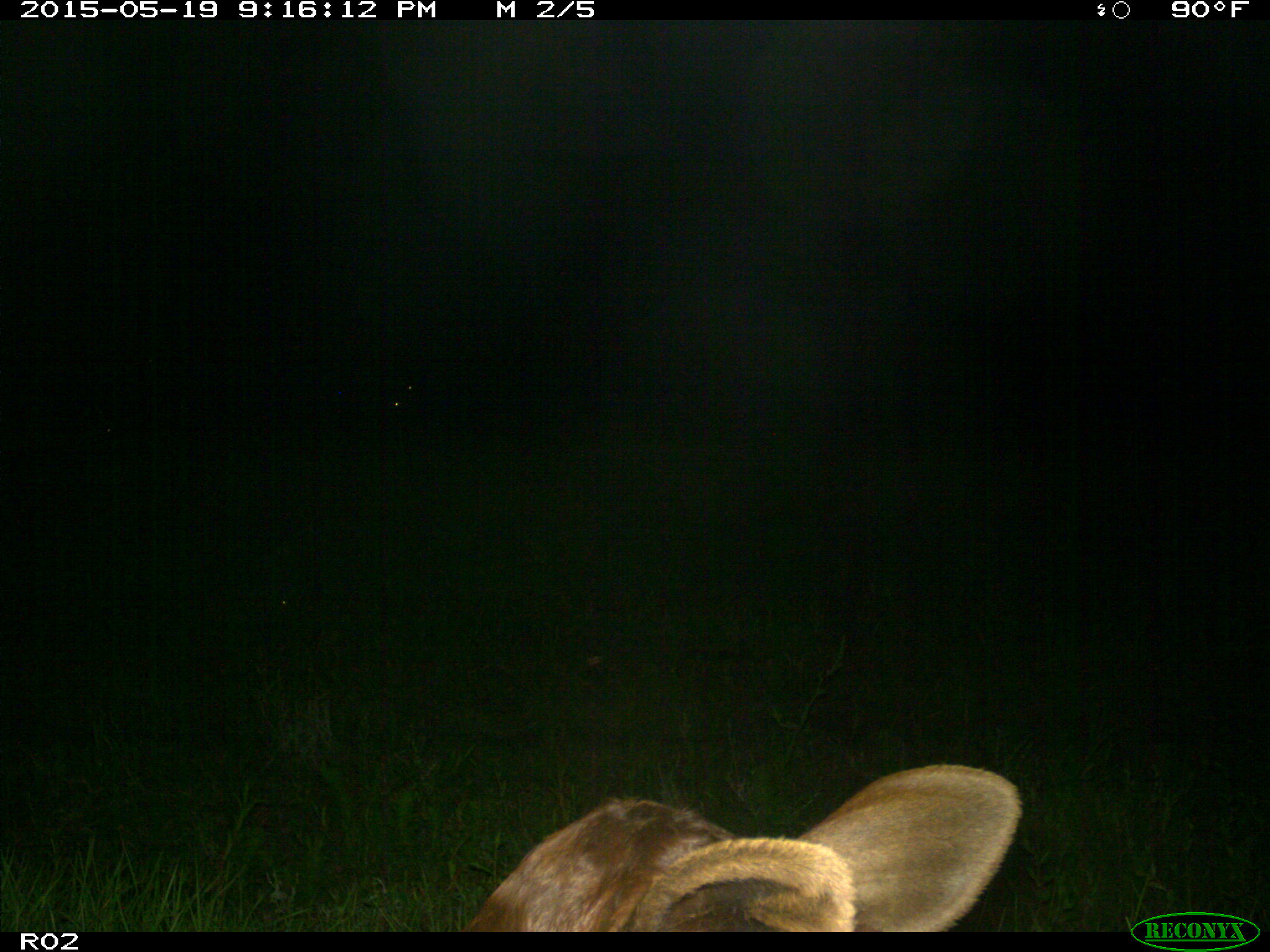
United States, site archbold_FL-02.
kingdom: Animalia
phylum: Chordata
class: Mammalia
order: Artiodactyla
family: Bovidae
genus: Bos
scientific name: Bos taurus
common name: domestic cow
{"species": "Bos taurus (domestic cow)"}